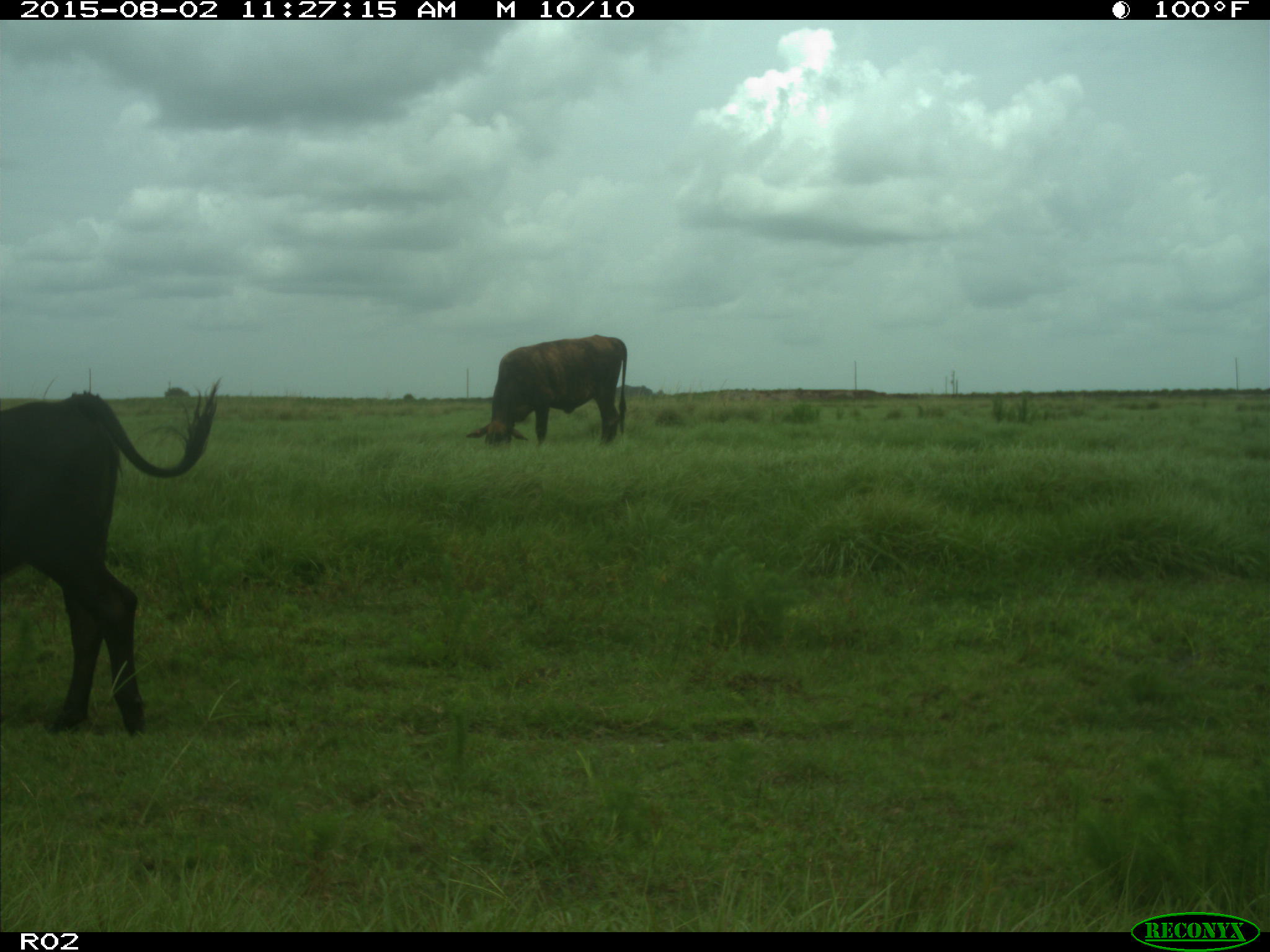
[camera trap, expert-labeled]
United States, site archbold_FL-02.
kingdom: Animalia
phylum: Chordata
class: Mammalia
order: Artiodactyla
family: Bovidae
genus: Bos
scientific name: Bos taurus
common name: domestic cow